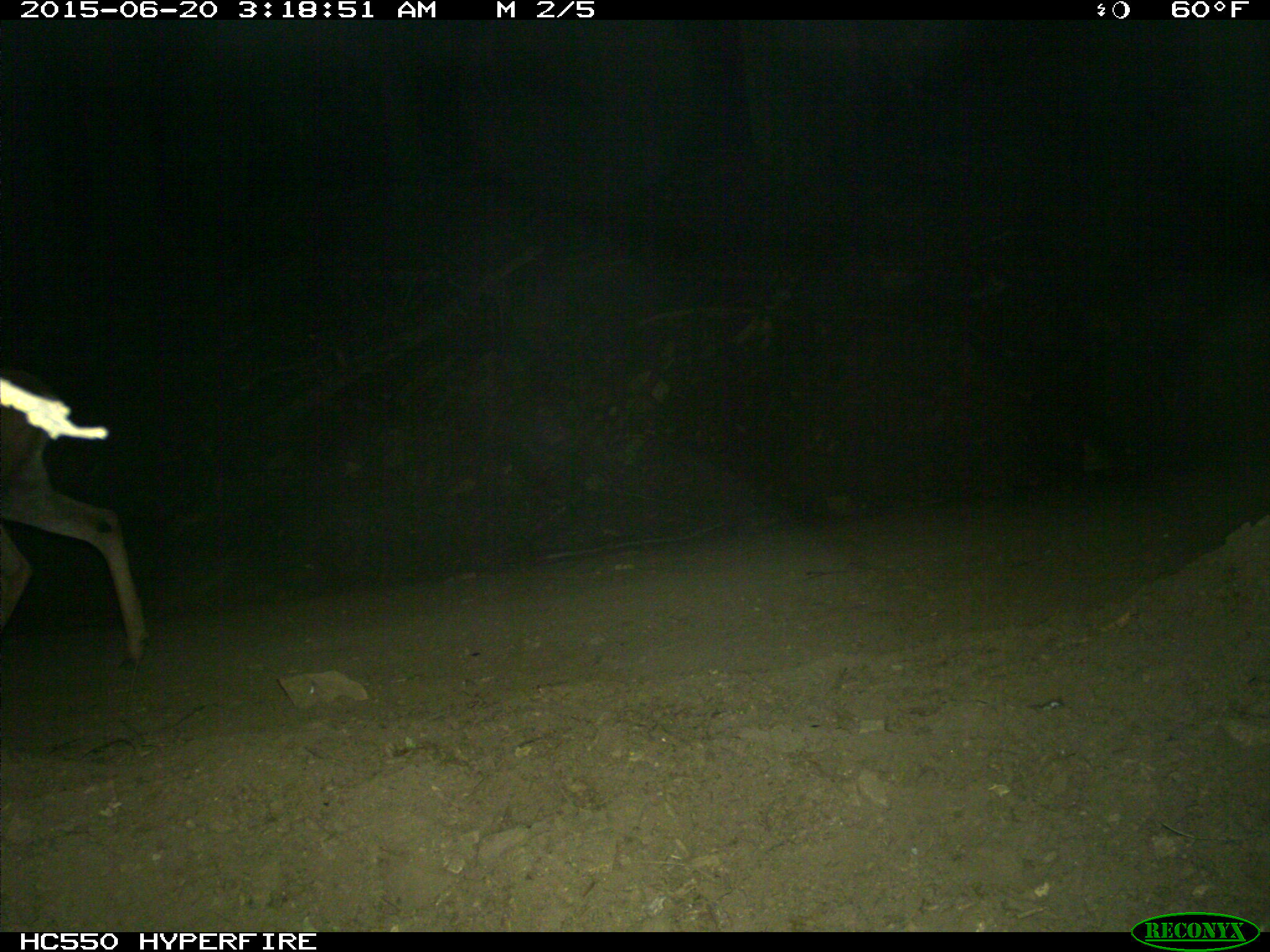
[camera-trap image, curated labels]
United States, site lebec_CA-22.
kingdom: Animalia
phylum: Chordata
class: Mammalia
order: Artiodactyla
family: Cervidae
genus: Odocoileus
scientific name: Odocoileus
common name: deer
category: unidentified deer